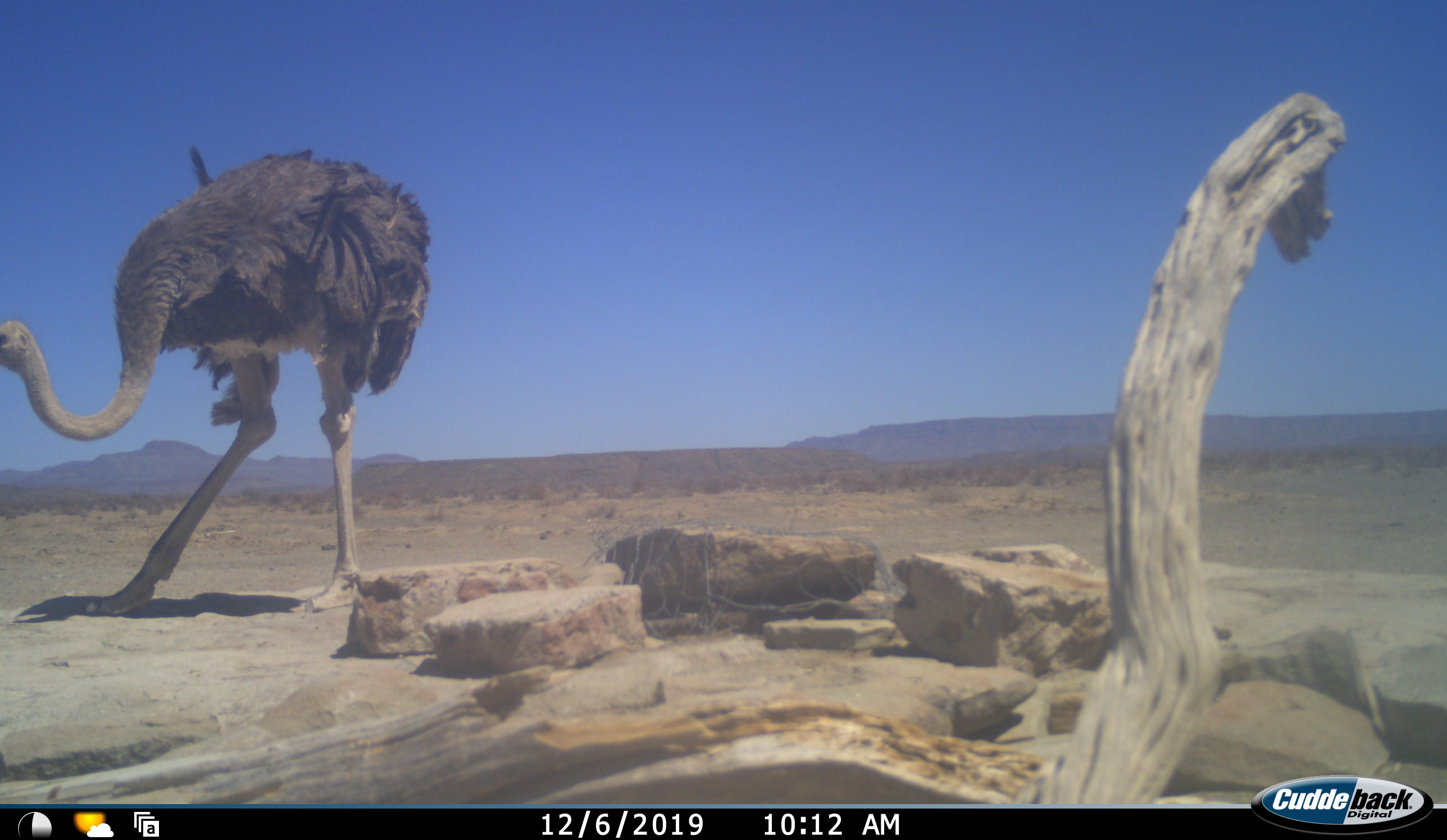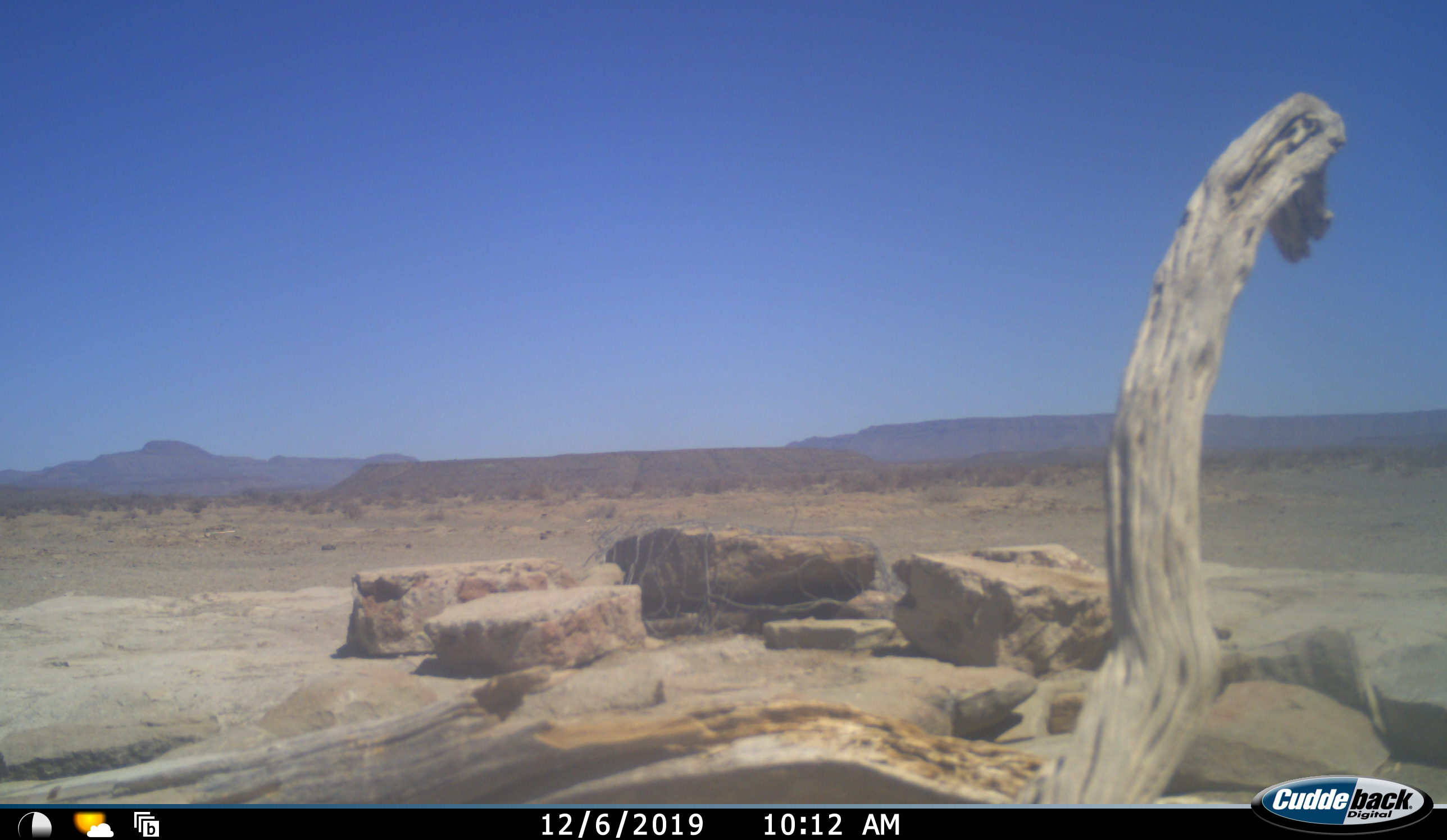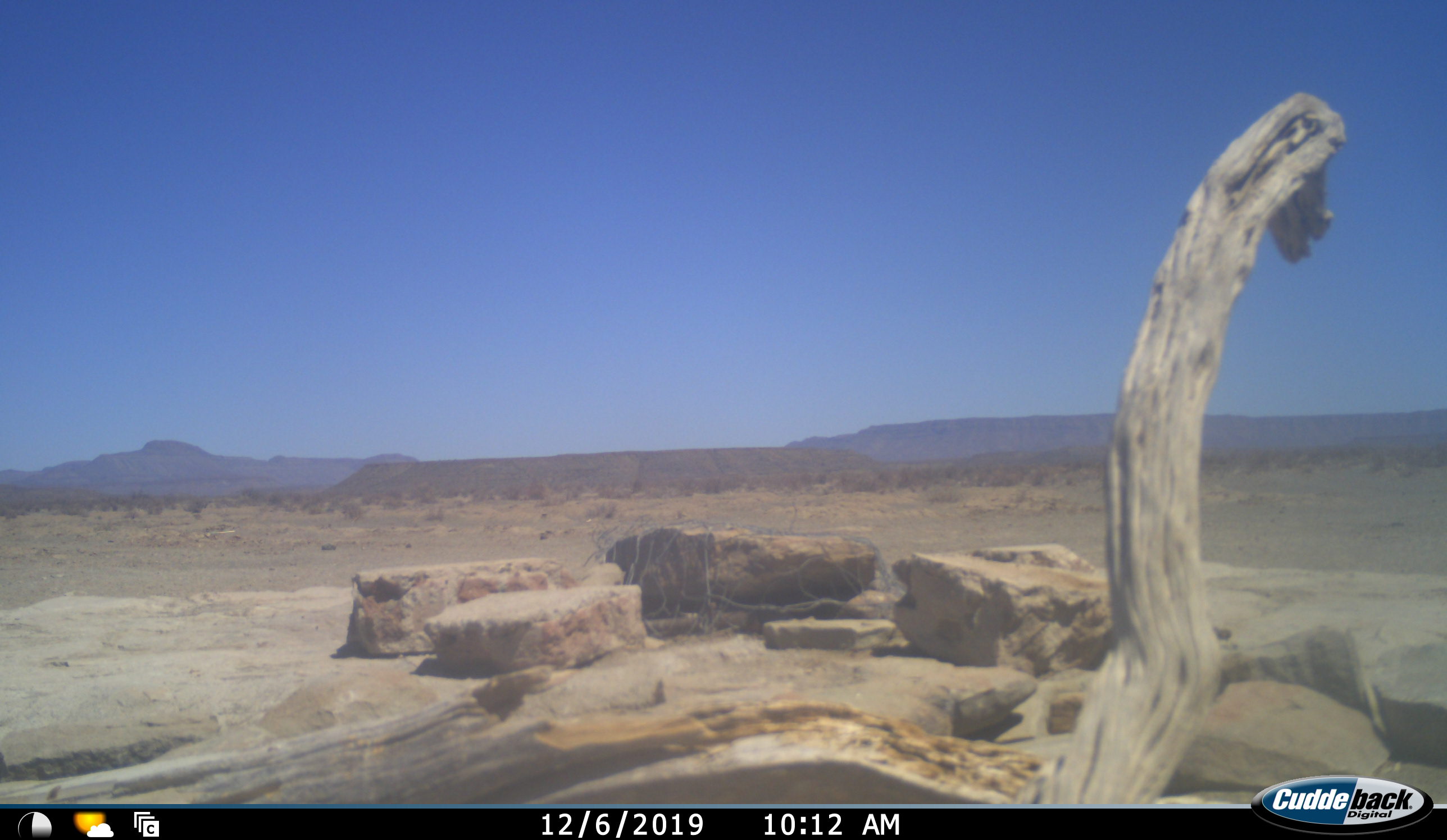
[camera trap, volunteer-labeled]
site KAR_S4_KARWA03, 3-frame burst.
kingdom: Animalia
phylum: Chordata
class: Aves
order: Struthioniformes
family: Struthionidae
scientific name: Struthionidae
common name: ostrich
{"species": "ostrich (Struthionidae)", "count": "1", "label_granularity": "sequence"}